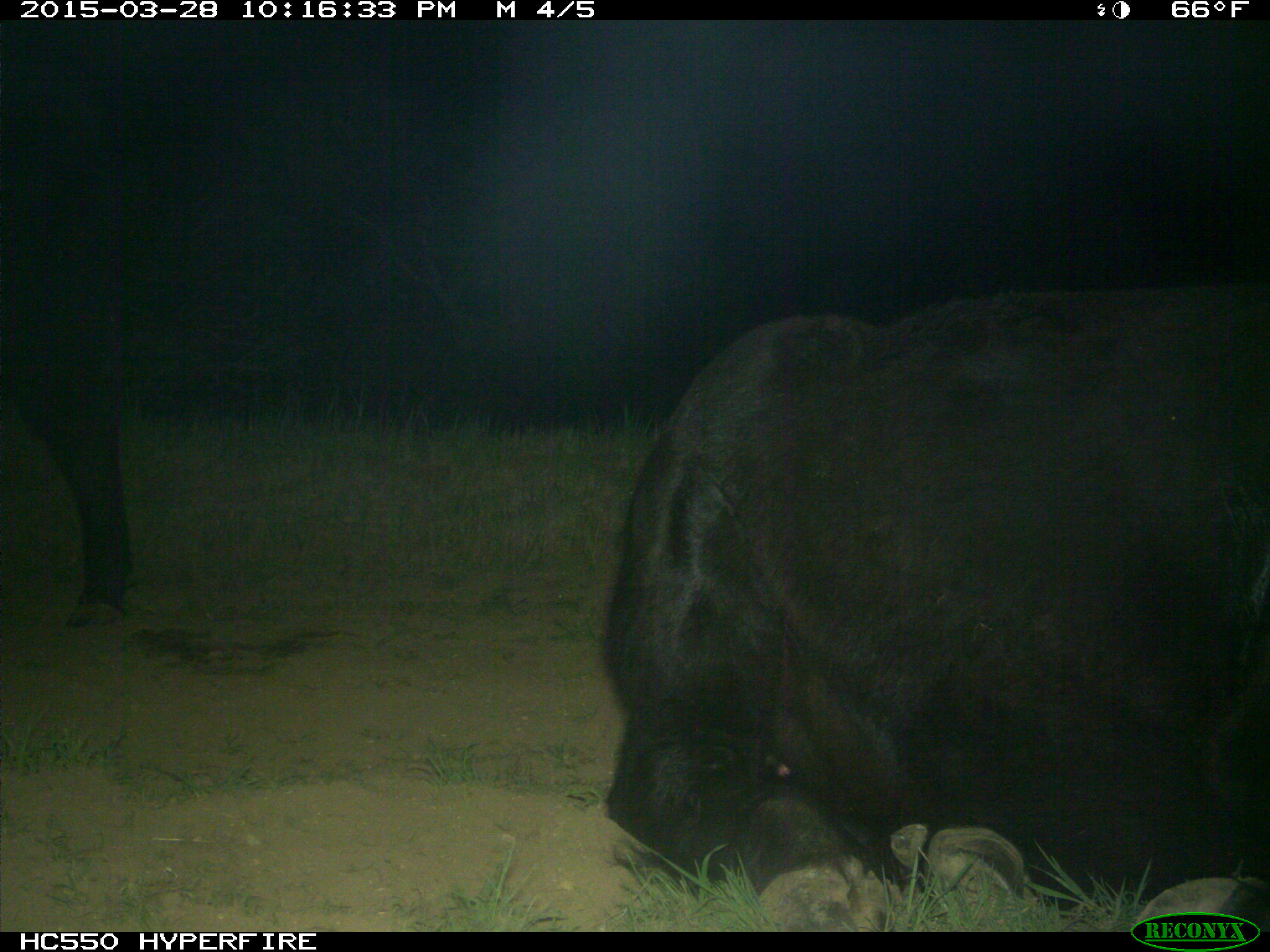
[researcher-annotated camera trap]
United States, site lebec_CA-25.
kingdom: Animalia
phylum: Chordata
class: Mammalia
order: Artiodactyla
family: Bovidae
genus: Bos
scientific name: Bos taurus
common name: domestic cow